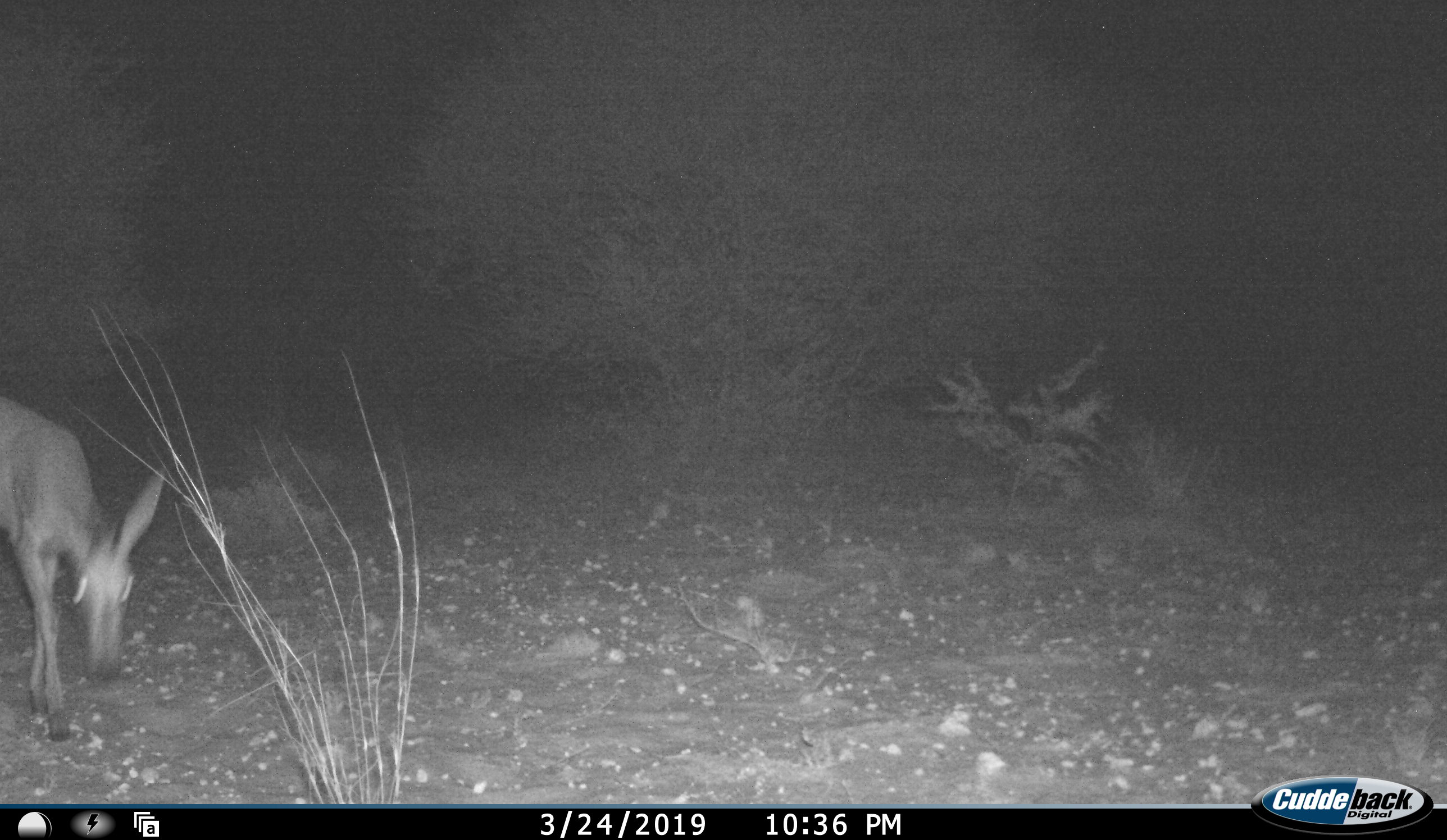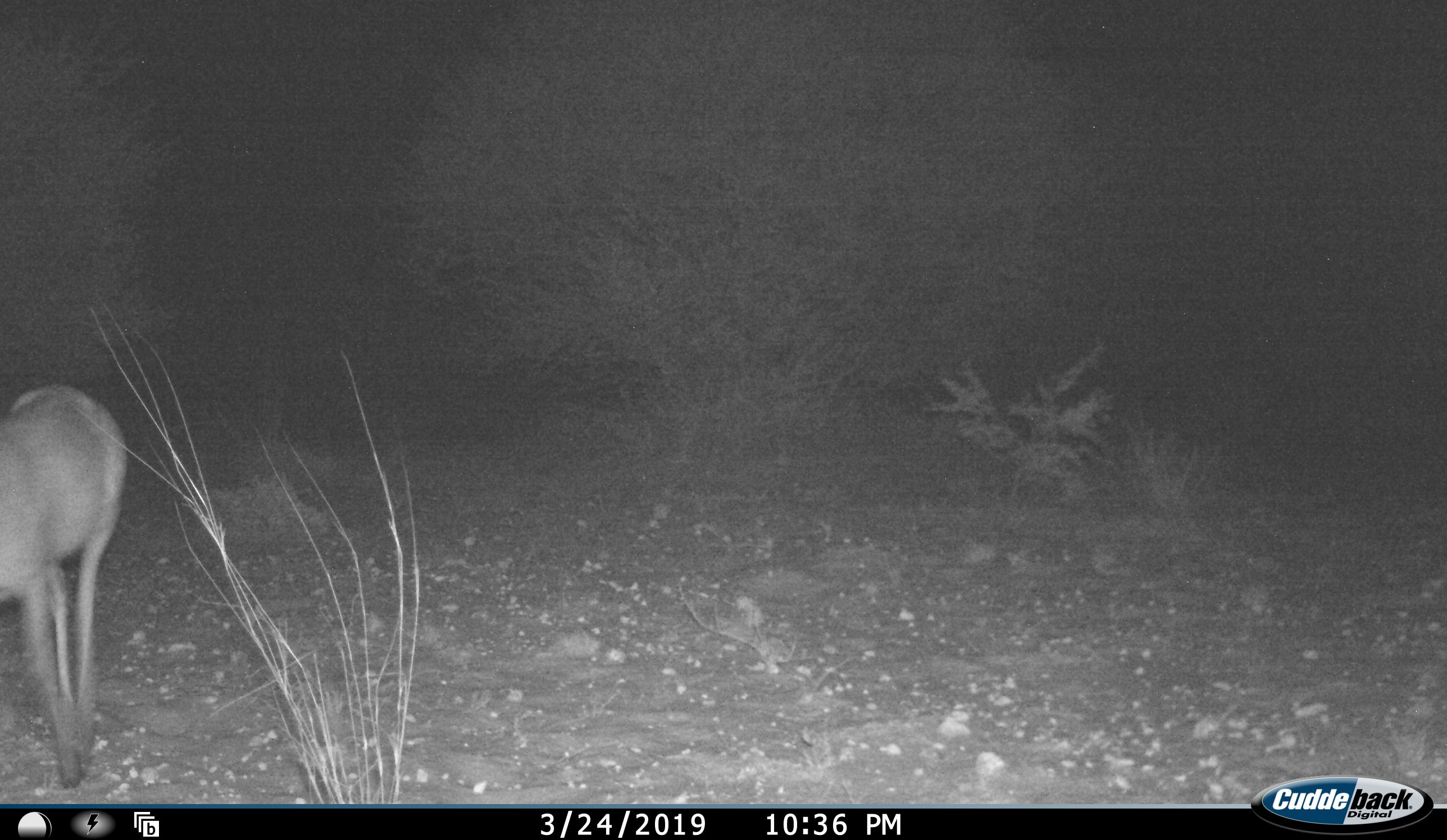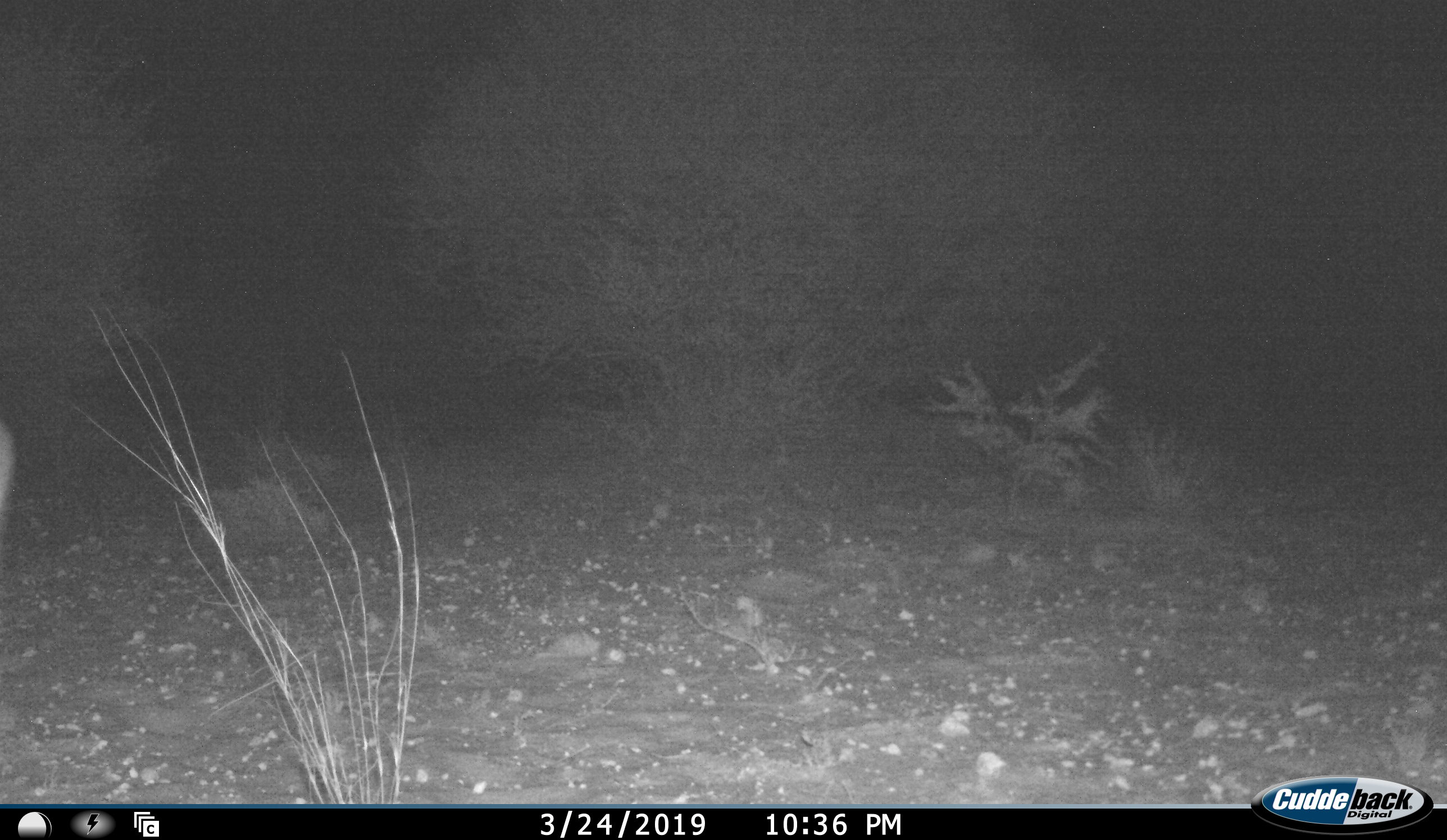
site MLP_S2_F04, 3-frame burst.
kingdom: Animalia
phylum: Chordata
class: Mammalia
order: Artiodactyla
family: Bovidae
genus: Sylvicapra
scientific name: Sylvicapra grimmia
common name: common duiker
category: duikercommongrey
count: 1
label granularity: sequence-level